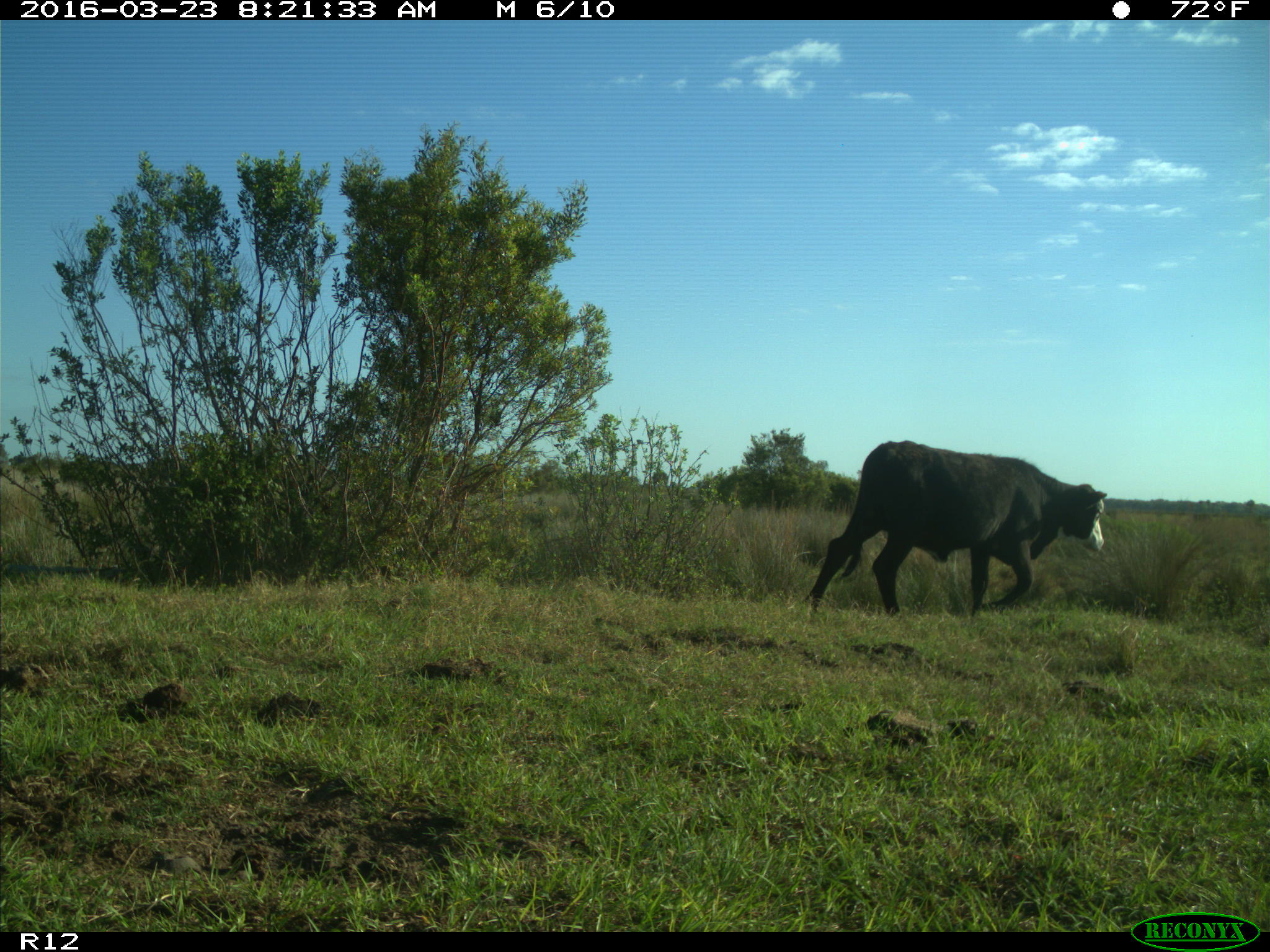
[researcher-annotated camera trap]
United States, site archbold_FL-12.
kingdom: Animalia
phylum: Chordata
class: Mammalia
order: Artiodactyla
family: Bovidae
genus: Bos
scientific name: Bos taurus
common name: domestic cow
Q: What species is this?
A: Bos taurus (domestic cow).